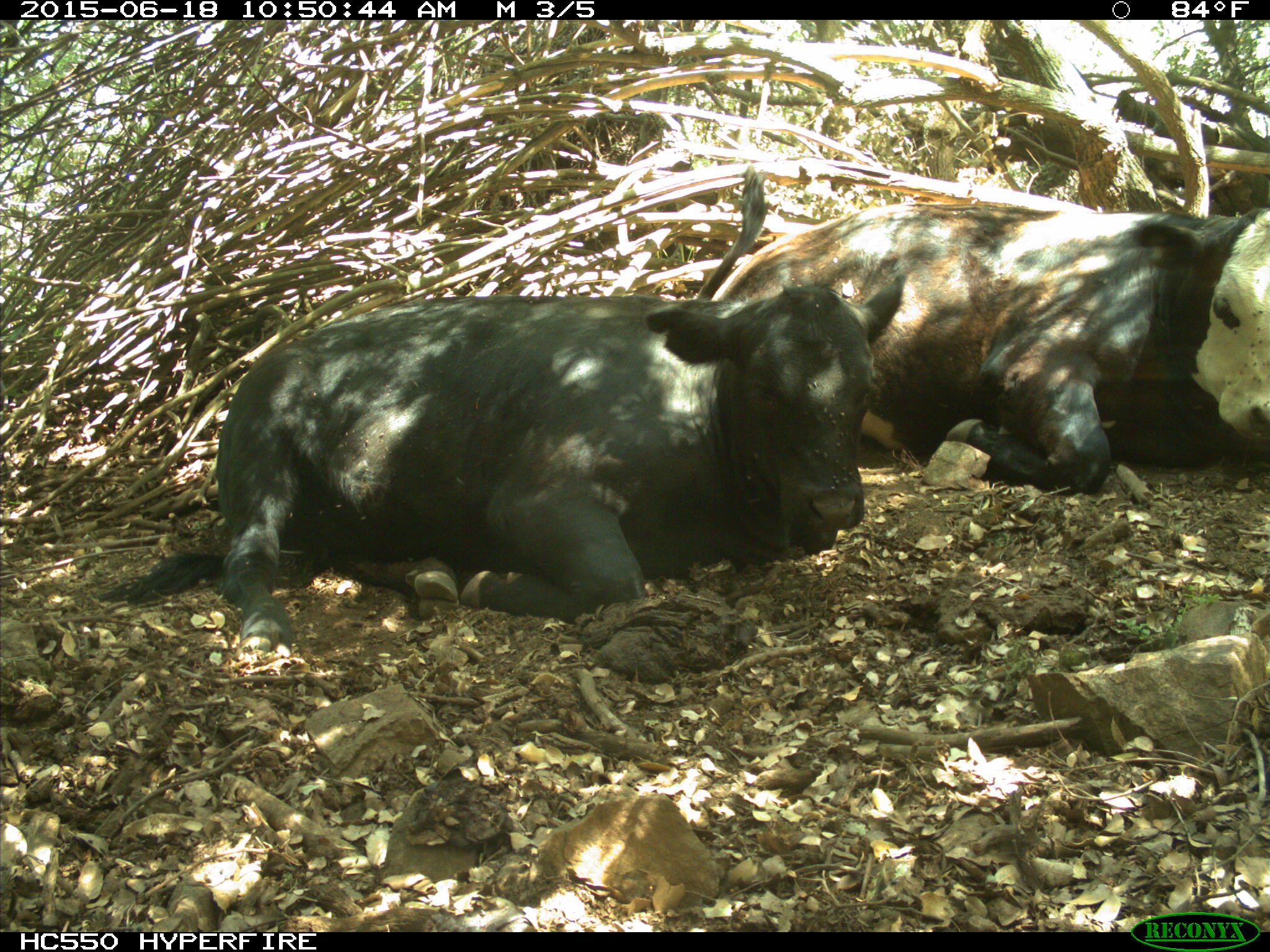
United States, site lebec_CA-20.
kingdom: Animalia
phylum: Chordata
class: Mammalia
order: Artiodactyla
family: Bovidae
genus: Bos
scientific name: Bos taurus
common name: domestic cow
Bos taurus (domestic cow).